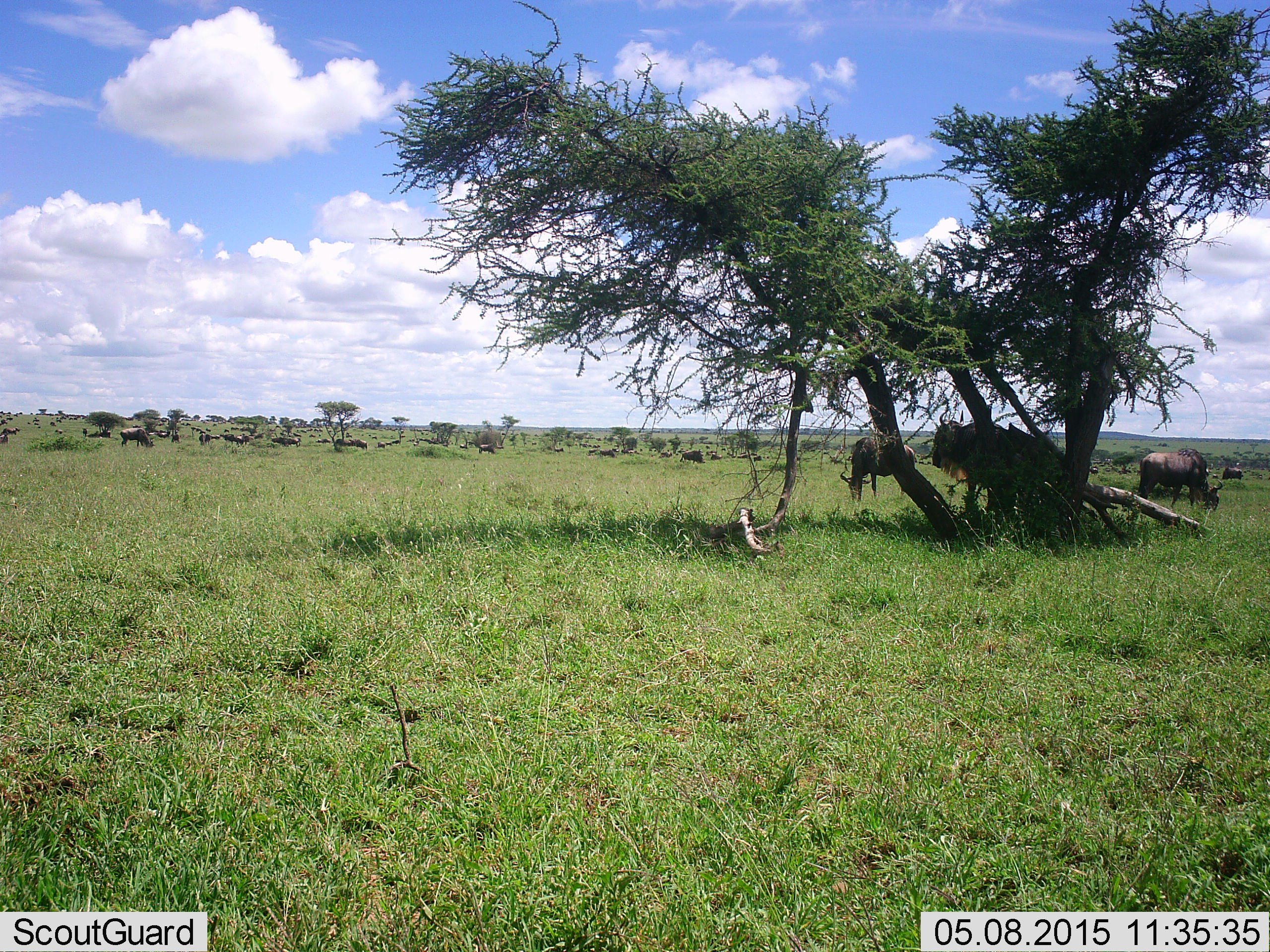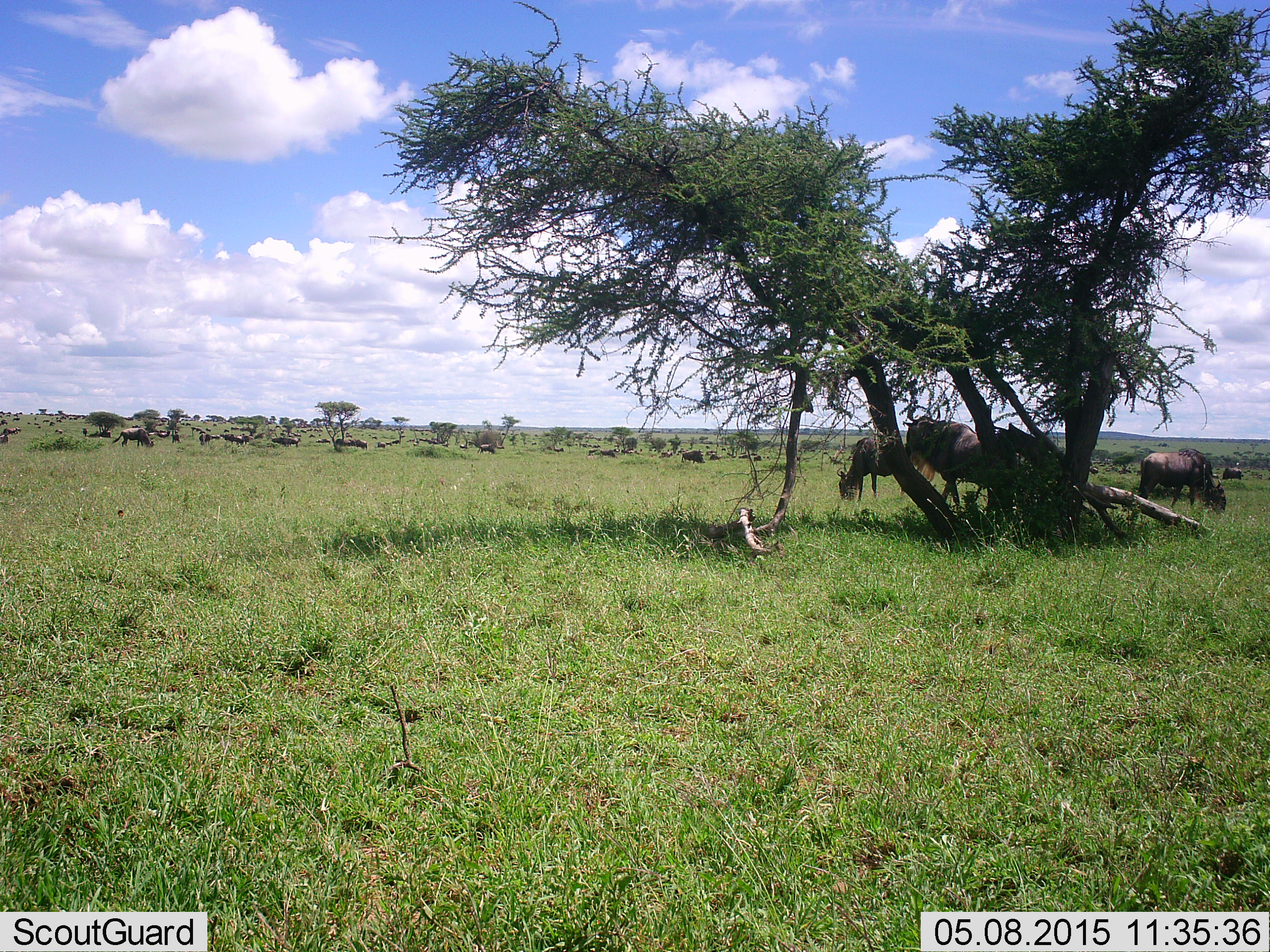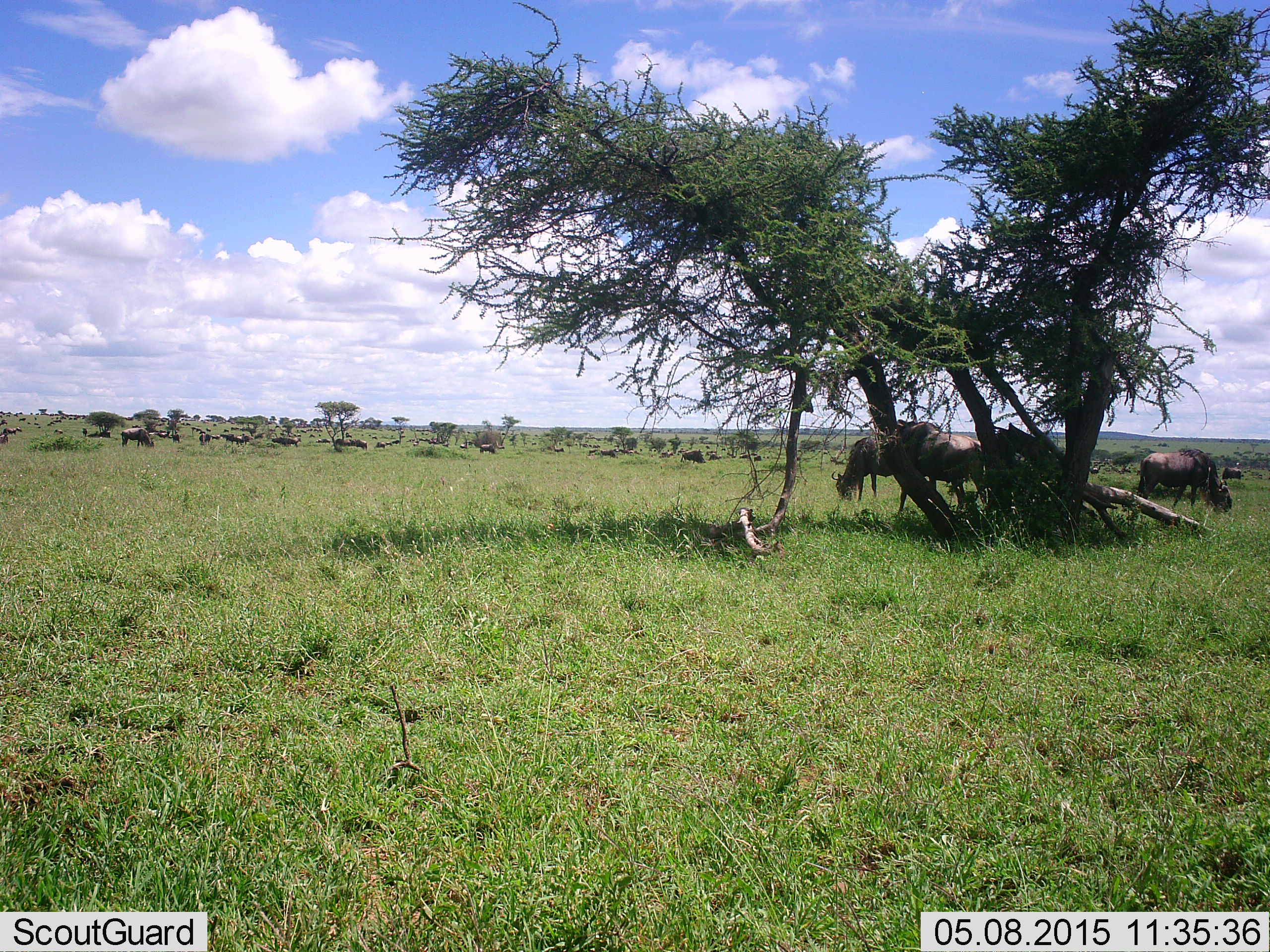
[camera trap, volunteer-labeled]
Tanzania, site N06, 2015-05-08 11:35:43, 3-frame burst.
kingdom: Animalia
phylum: Chordata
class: Mammalia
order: Artiodactyla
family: Bovidae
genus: Connochaetes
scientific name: Connochaetes taurinus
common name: blue wildebeest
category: wildebeest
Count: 11-50.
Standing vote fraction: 70%.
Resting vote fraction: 0%.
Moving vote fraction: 40%.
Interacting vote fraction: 0%.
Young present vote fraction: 0%.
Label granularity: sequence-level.